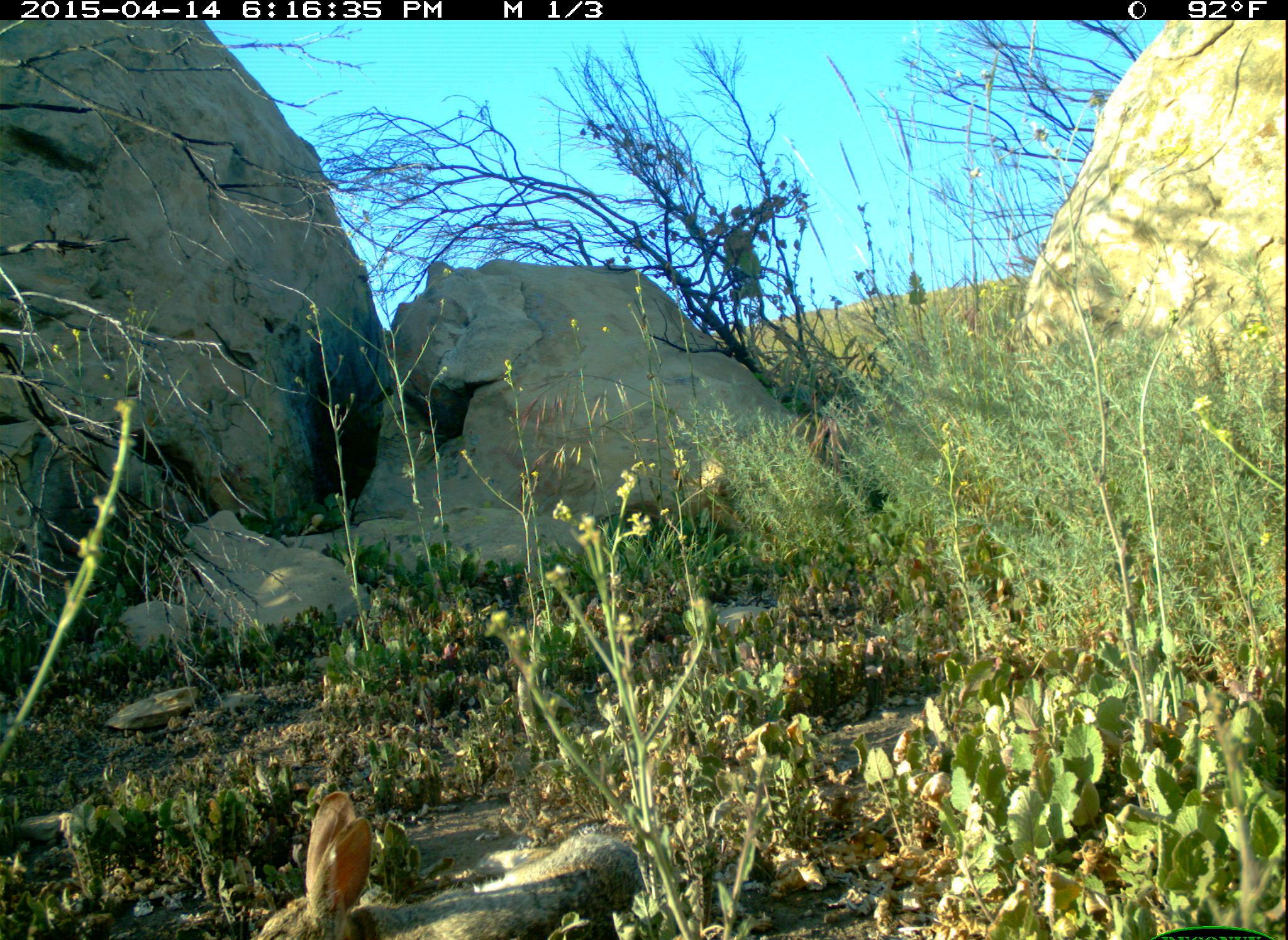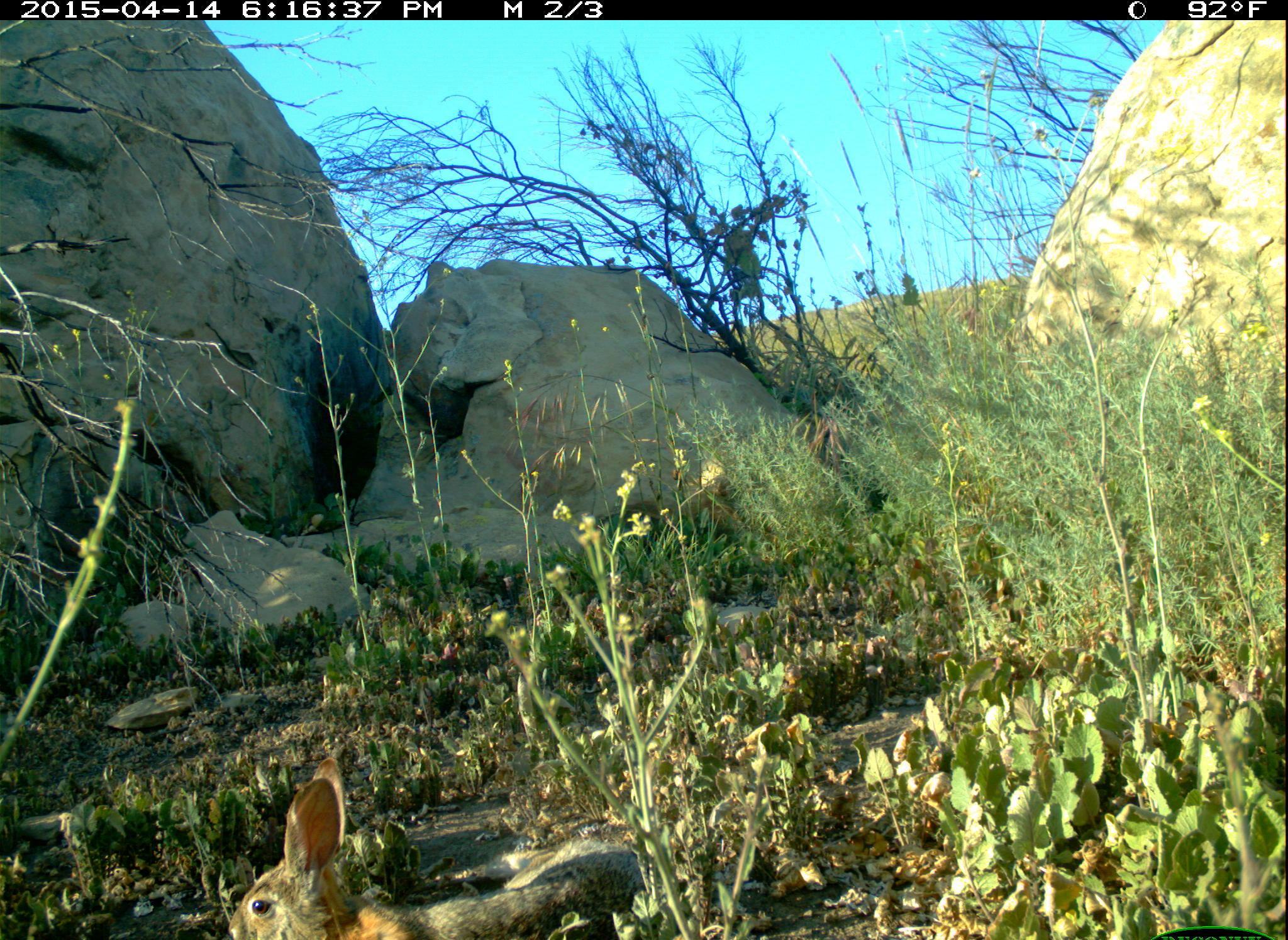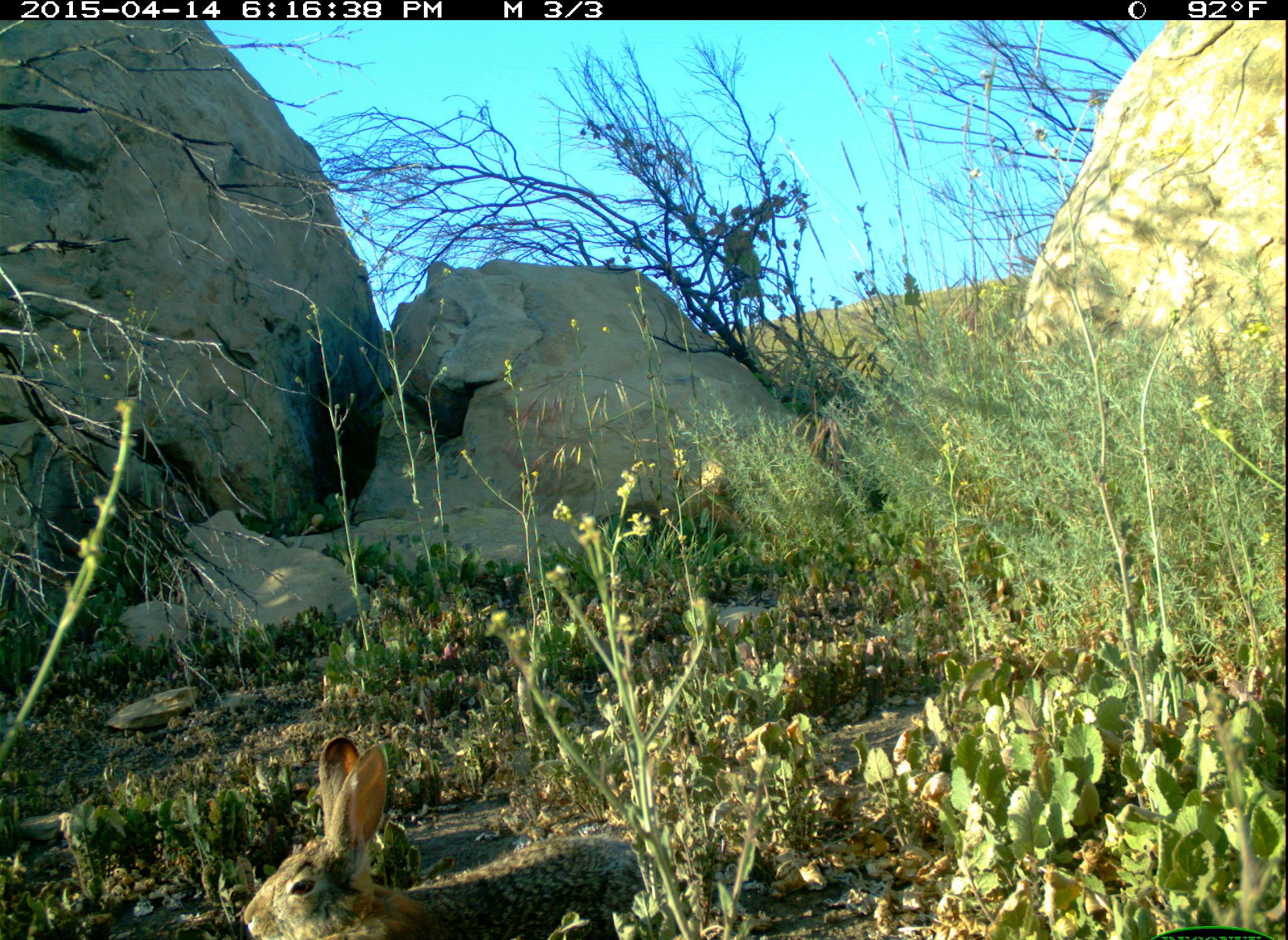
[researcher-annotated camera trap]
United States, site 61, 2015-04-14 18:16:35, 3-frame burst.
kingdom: Animalia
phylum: Chordata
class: Mammalia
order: Lagomorpha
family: Leporidae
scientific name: Leporidae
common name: rabbits and hares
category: rabbit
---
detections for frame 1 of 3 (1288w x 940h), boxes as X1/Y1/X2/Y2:
rabbit: 245/776/642/936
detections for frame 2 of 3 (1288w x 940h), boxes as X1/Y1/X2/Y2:
rabbit: 232/757/644/940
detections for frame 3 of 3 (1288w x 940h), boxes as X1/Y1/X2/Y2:
rabbit: 208/728/665/937